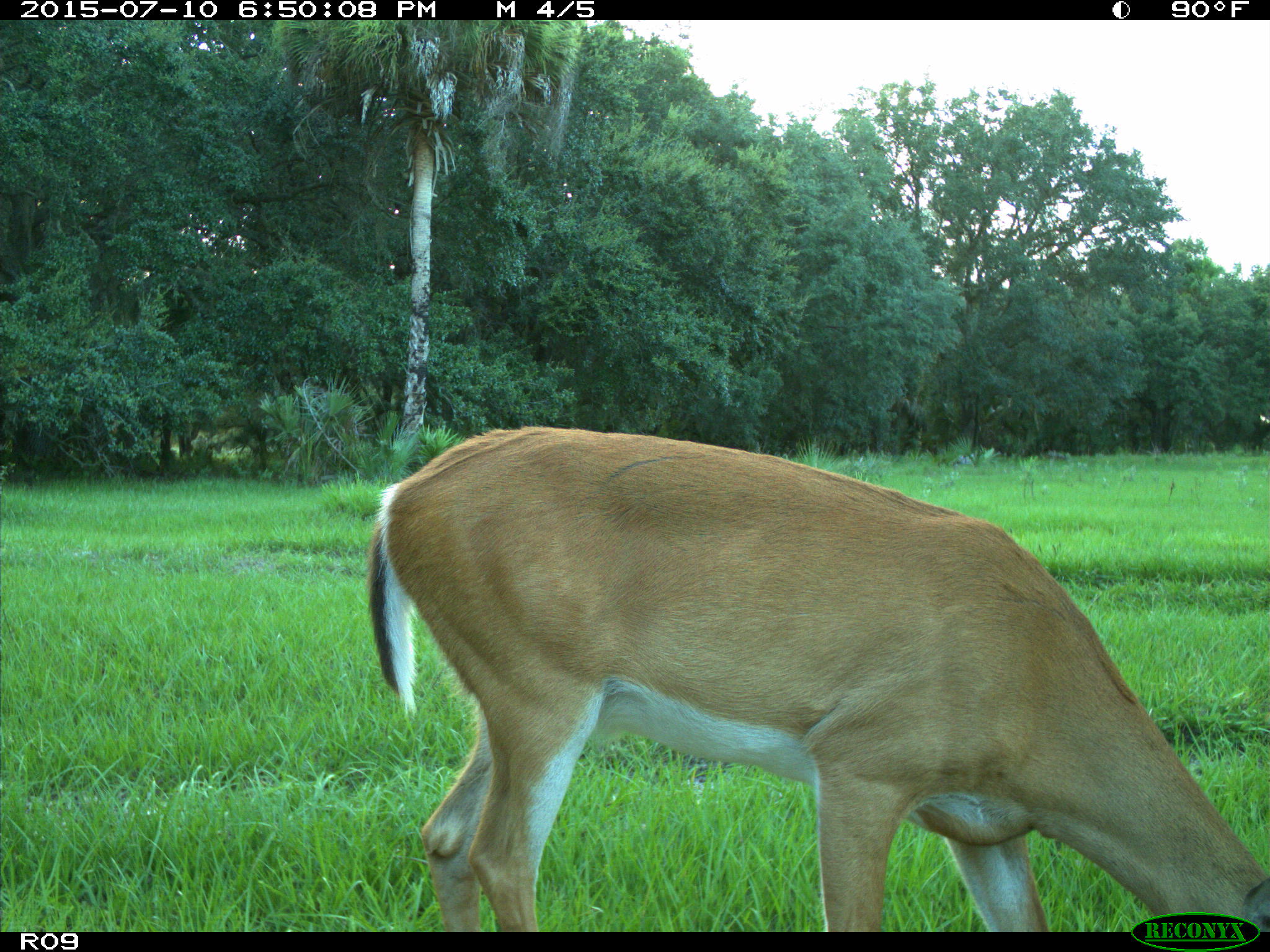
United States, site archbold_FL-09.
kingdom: Animalia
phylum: Chordata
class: Mammalia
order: Artiodactyla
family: Cervidae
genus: Odocoileus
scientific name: Odocoileus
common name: deer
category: unidentified deer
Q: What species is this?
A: Unidentified deer (deer) (Odocoileus).